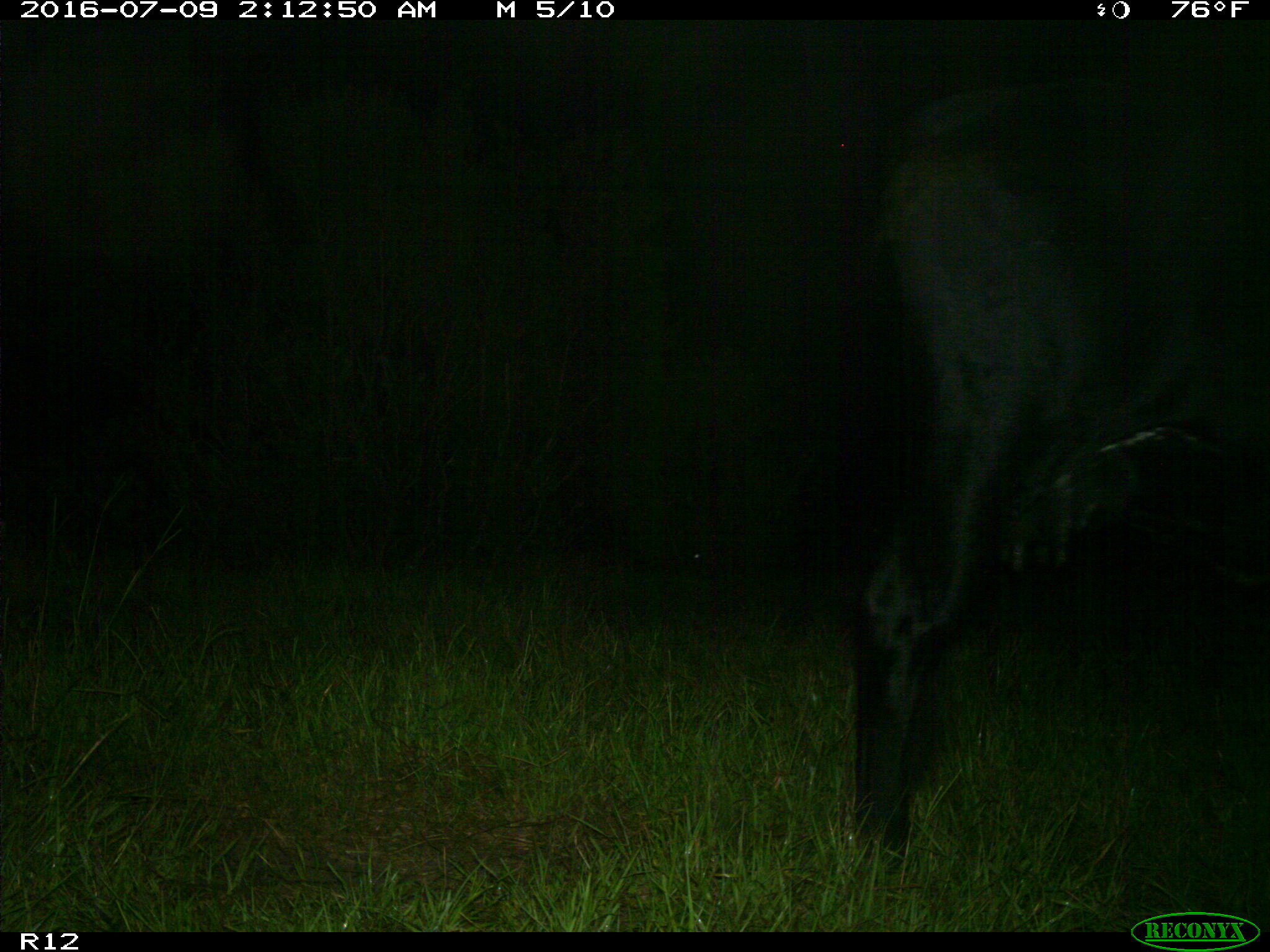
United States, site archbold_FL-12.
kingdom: Animalia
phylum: Chordata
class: Mammalia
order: Artiodactyla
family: Bovidae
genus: Bos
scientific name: Bos taurus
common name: domestic cow